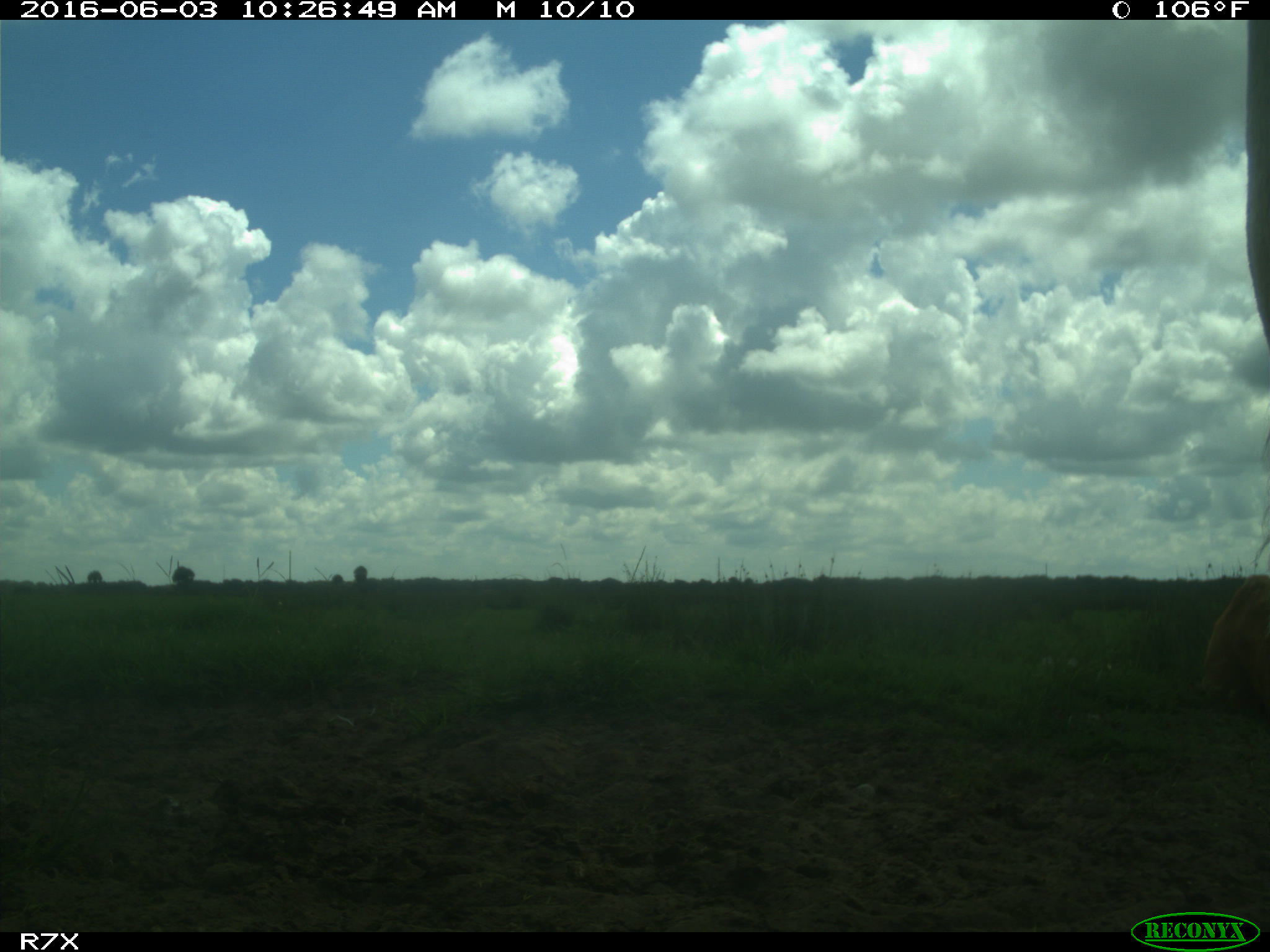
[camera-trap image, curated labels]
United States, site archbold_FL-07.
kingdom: Animalia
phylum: Chordata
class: Mammalia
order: Artiodactyla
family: Bovidae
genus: Bos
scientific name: Bos taurus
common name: domestic cow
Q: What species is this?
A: Bos taurus (domestic cow).